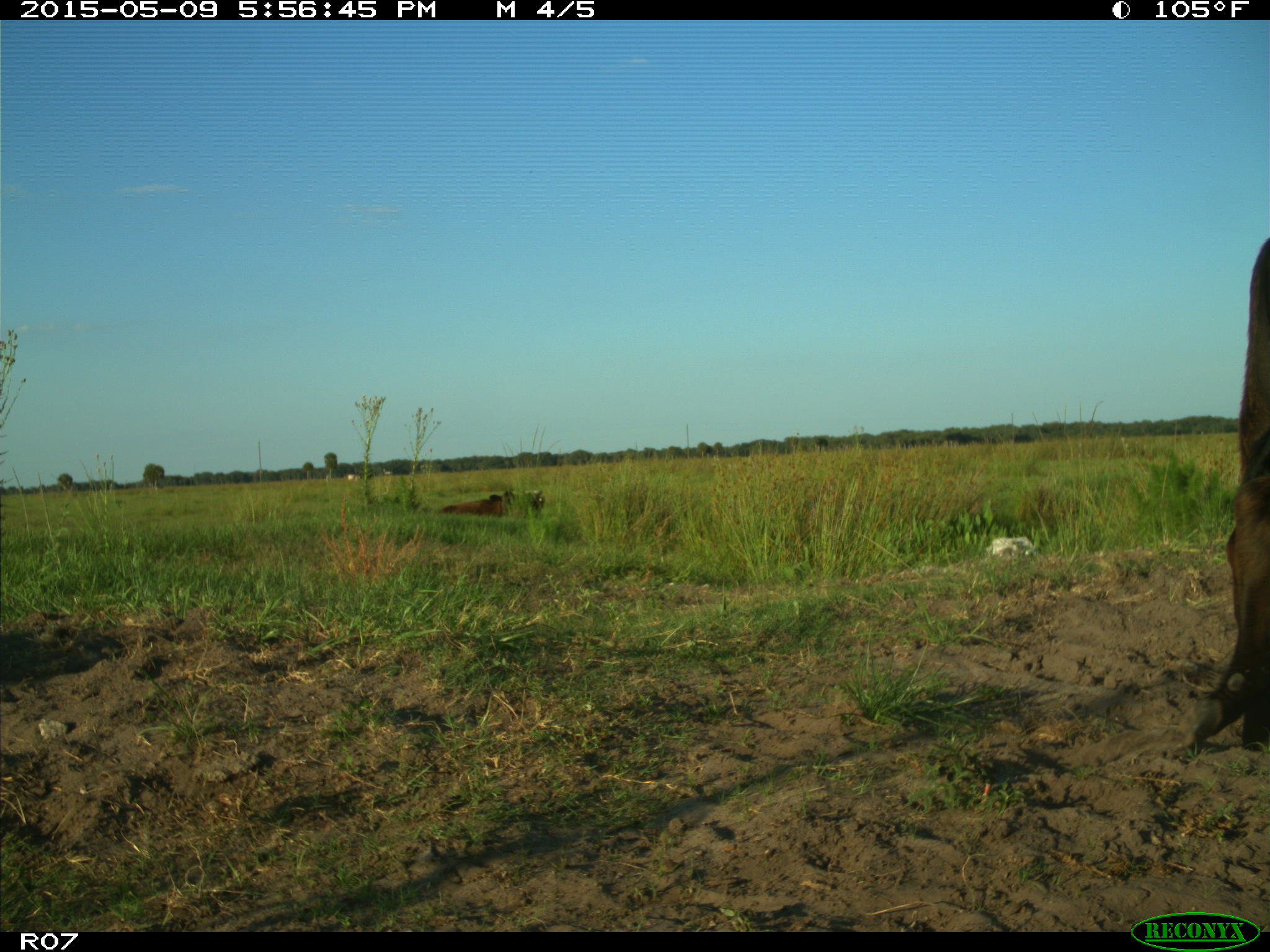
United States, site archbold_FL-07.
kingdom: Animalia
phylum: Chordata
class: Mammalia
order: Artiodactyla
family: Bovidae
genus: Bos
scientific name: Bos taurus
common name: domestic cow